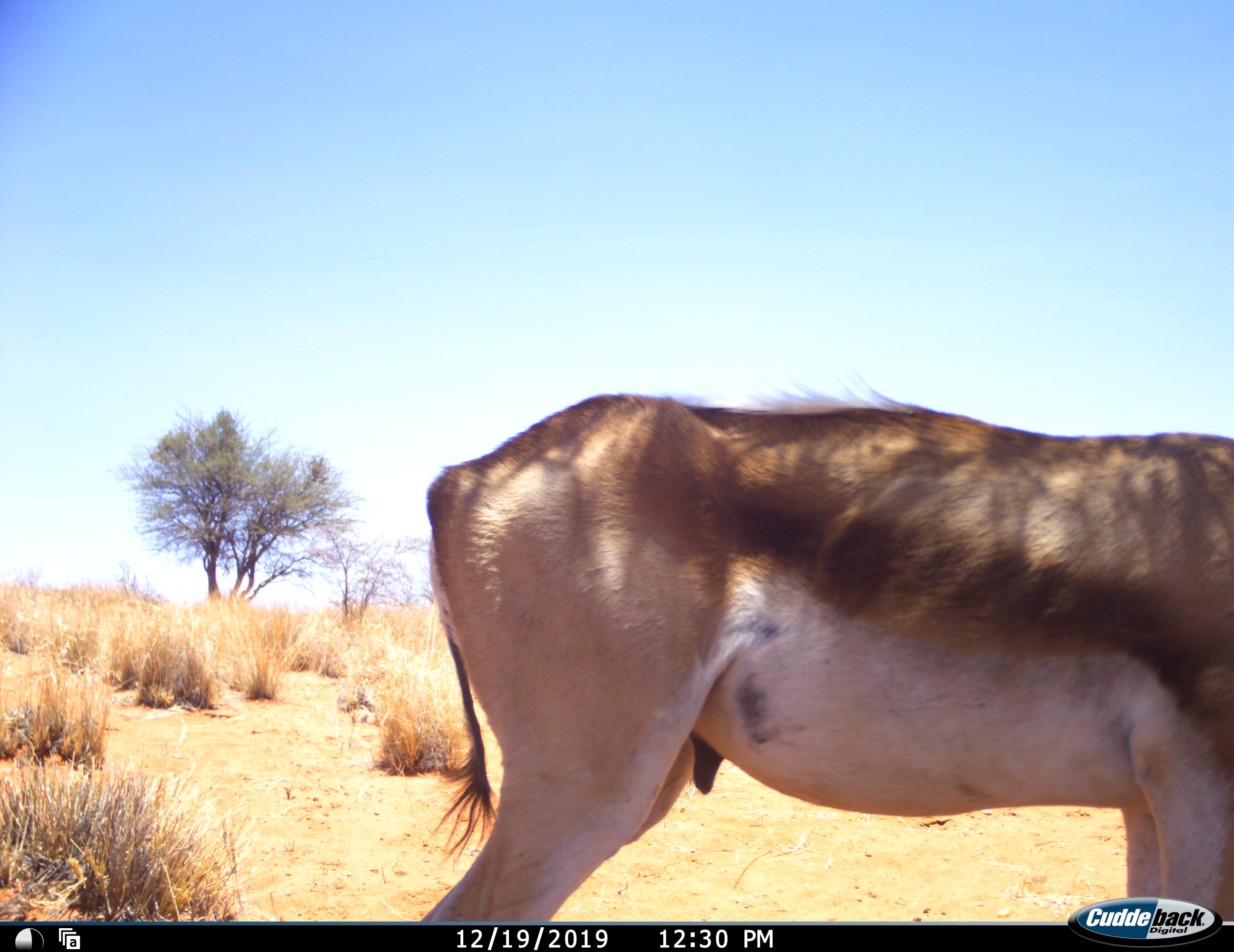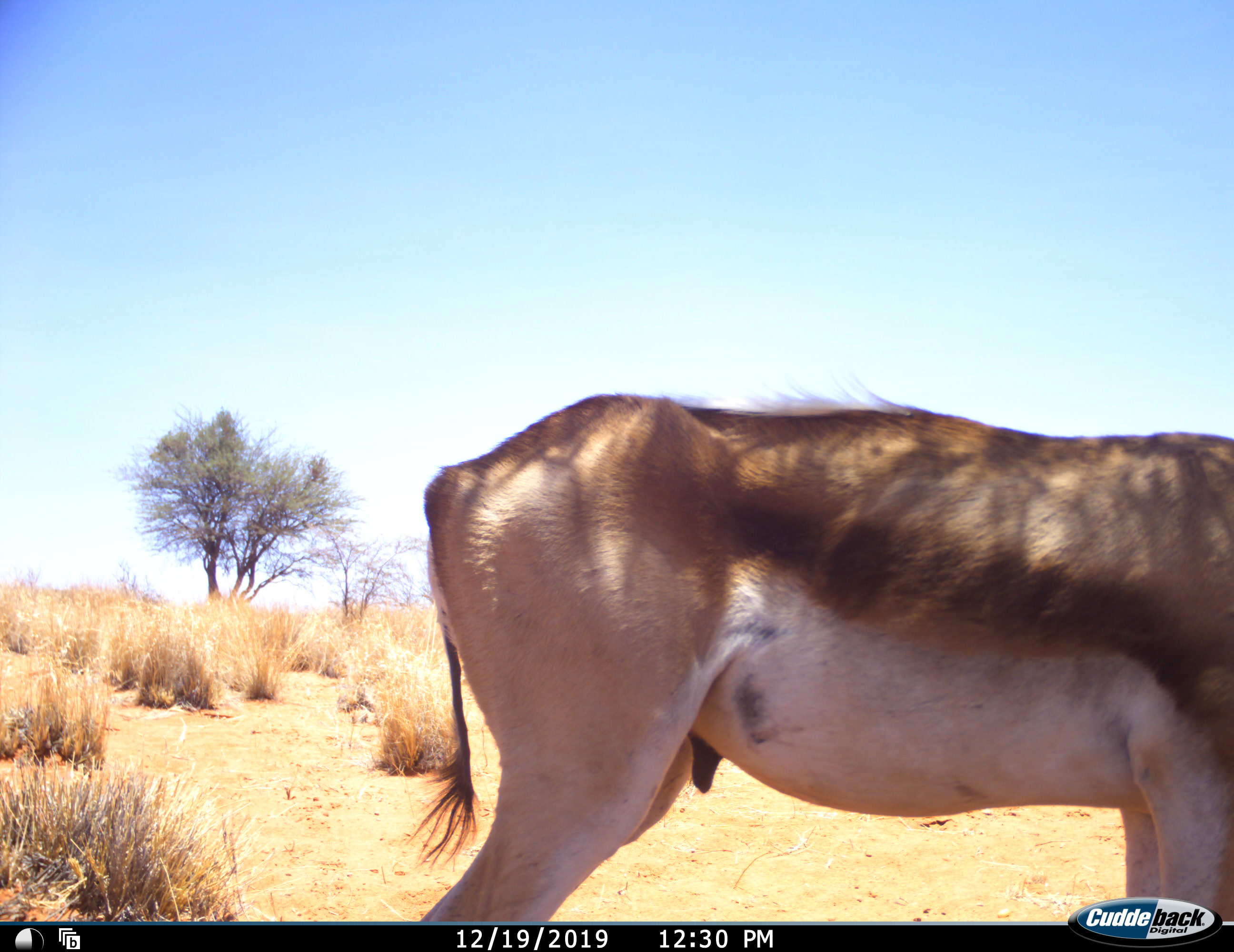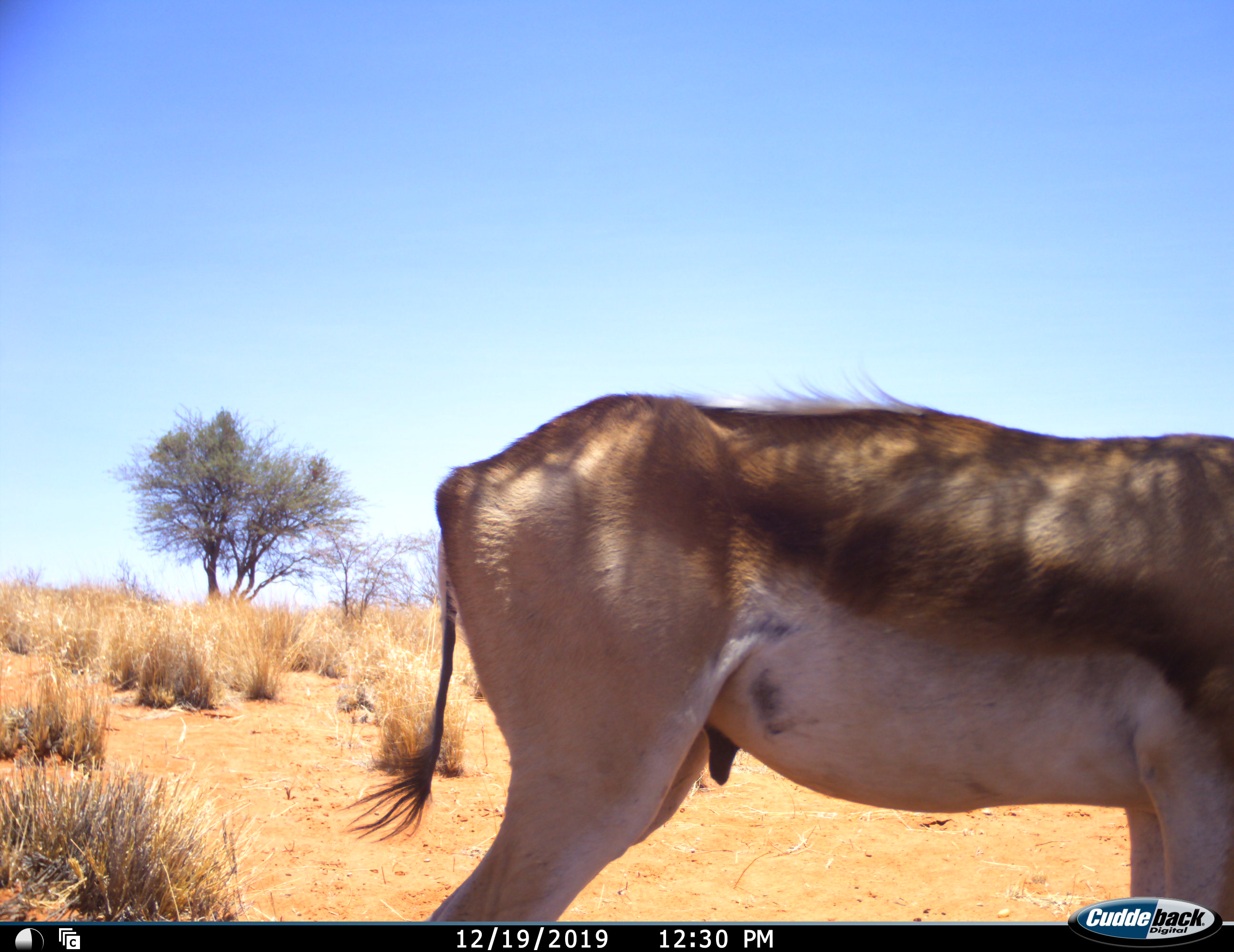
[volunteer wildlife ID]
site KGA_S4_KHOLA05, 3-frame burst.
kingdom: Animalia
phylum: Chordata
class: Mammalia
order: Artiodactyla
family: Bovidae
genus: Antidorcas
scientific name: Antidorcas marsupialis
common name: springbok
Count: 1.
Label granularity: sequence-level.